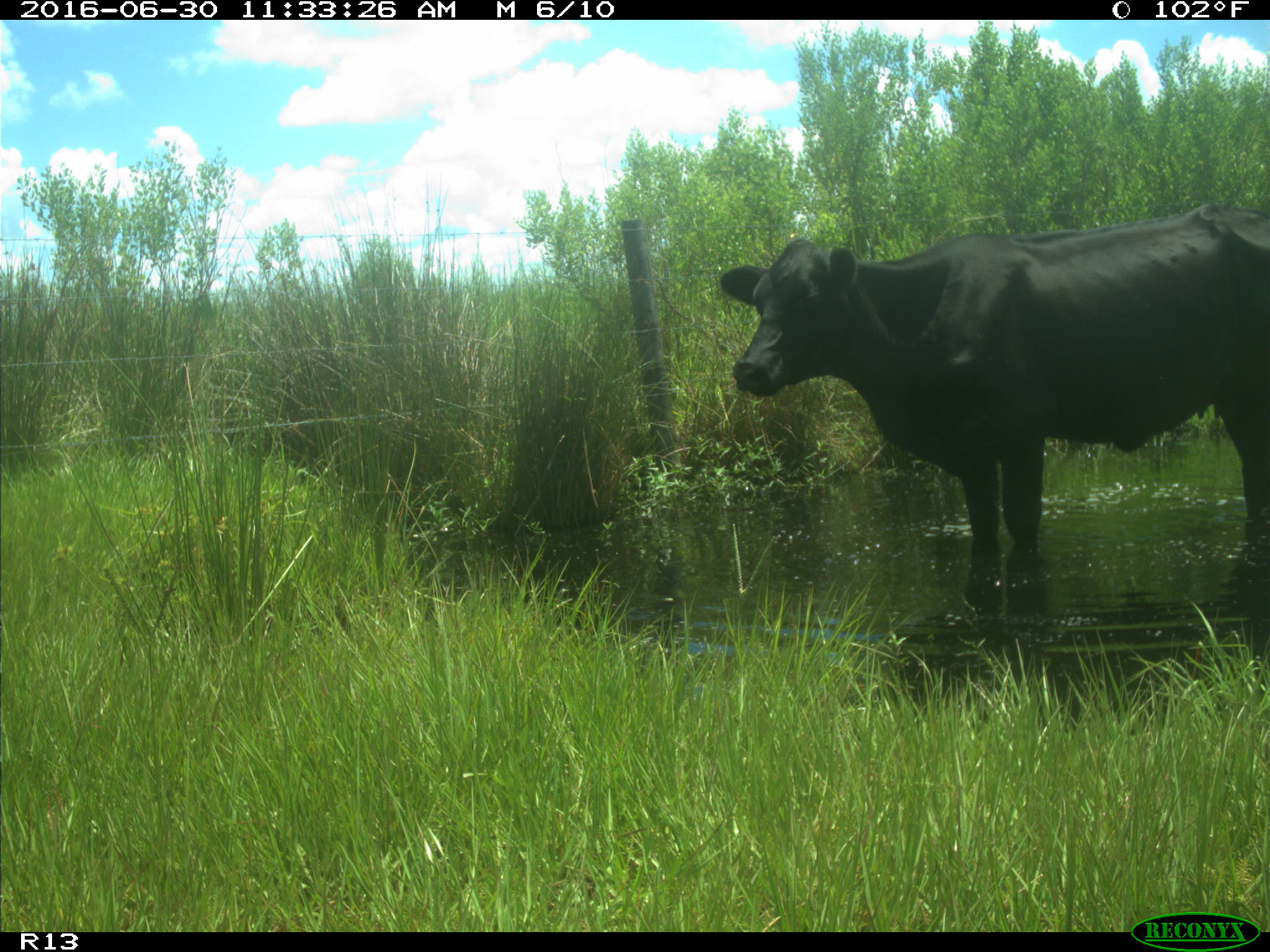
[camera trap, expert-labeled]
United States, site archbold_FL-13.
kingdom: Animalia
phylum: Chordata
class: Mammalia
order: Artiodactyla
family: Bovidae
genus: Bos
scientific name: Bos taurus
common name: domestic cow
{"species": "Bos taurus (domestic cow)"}